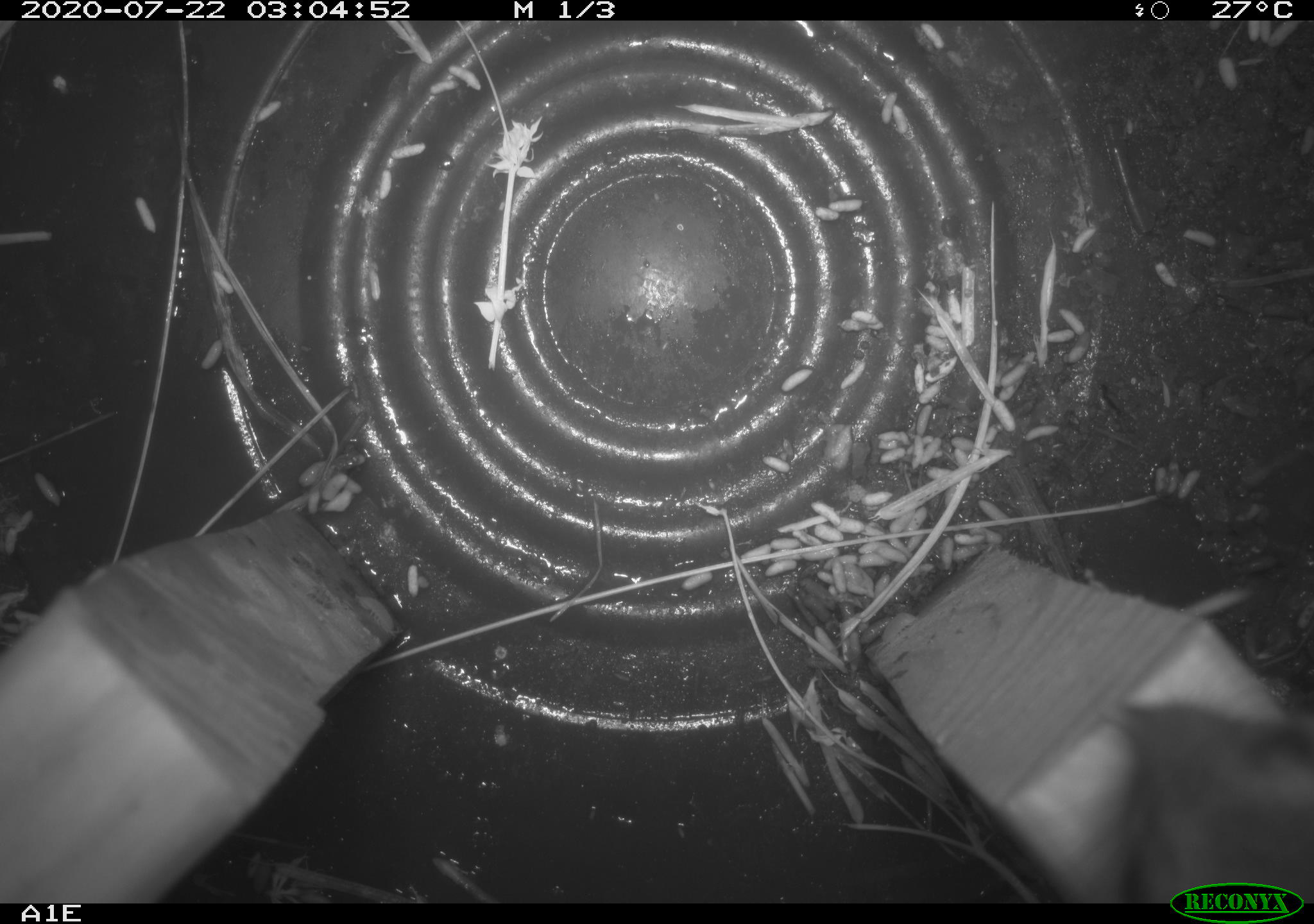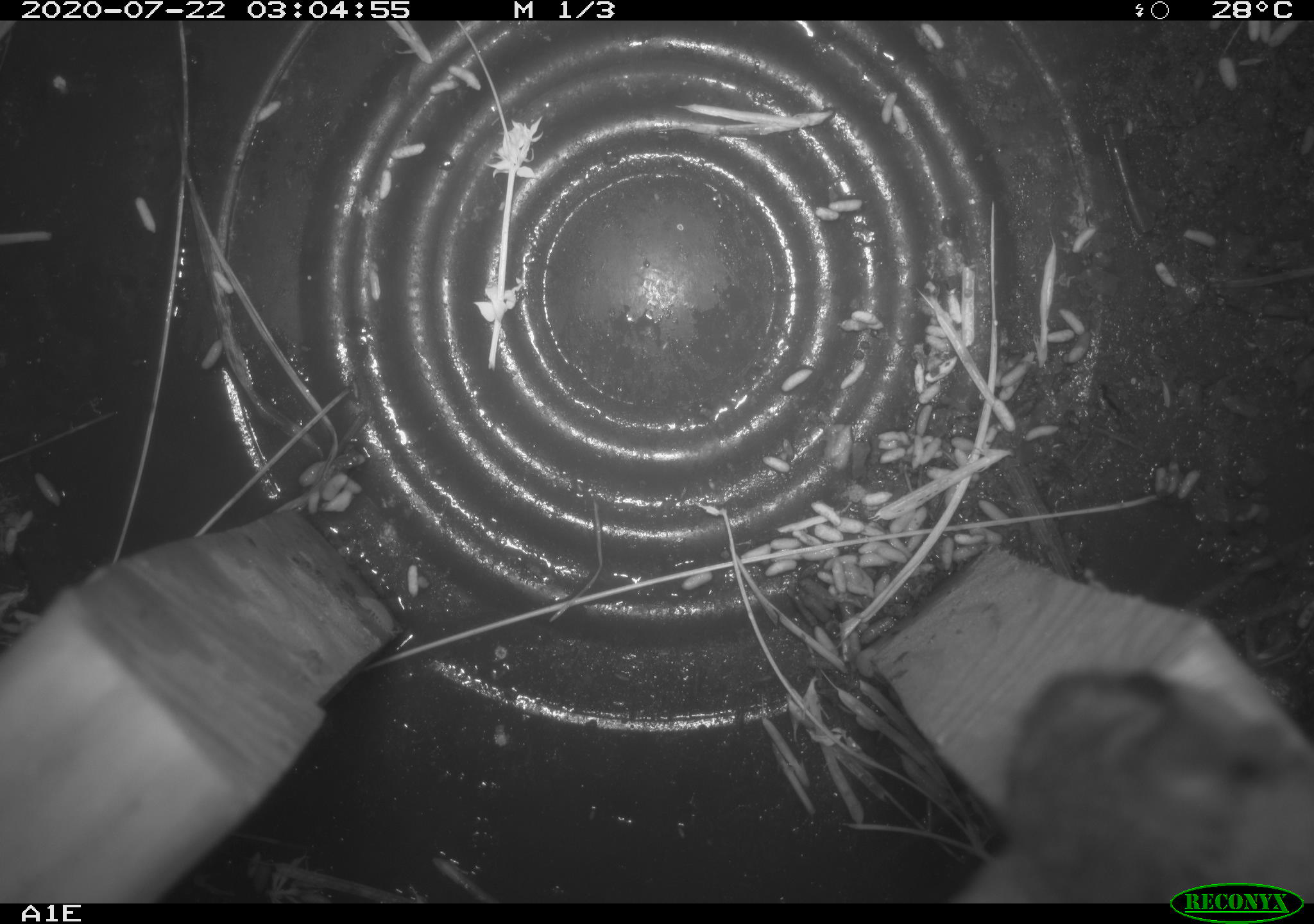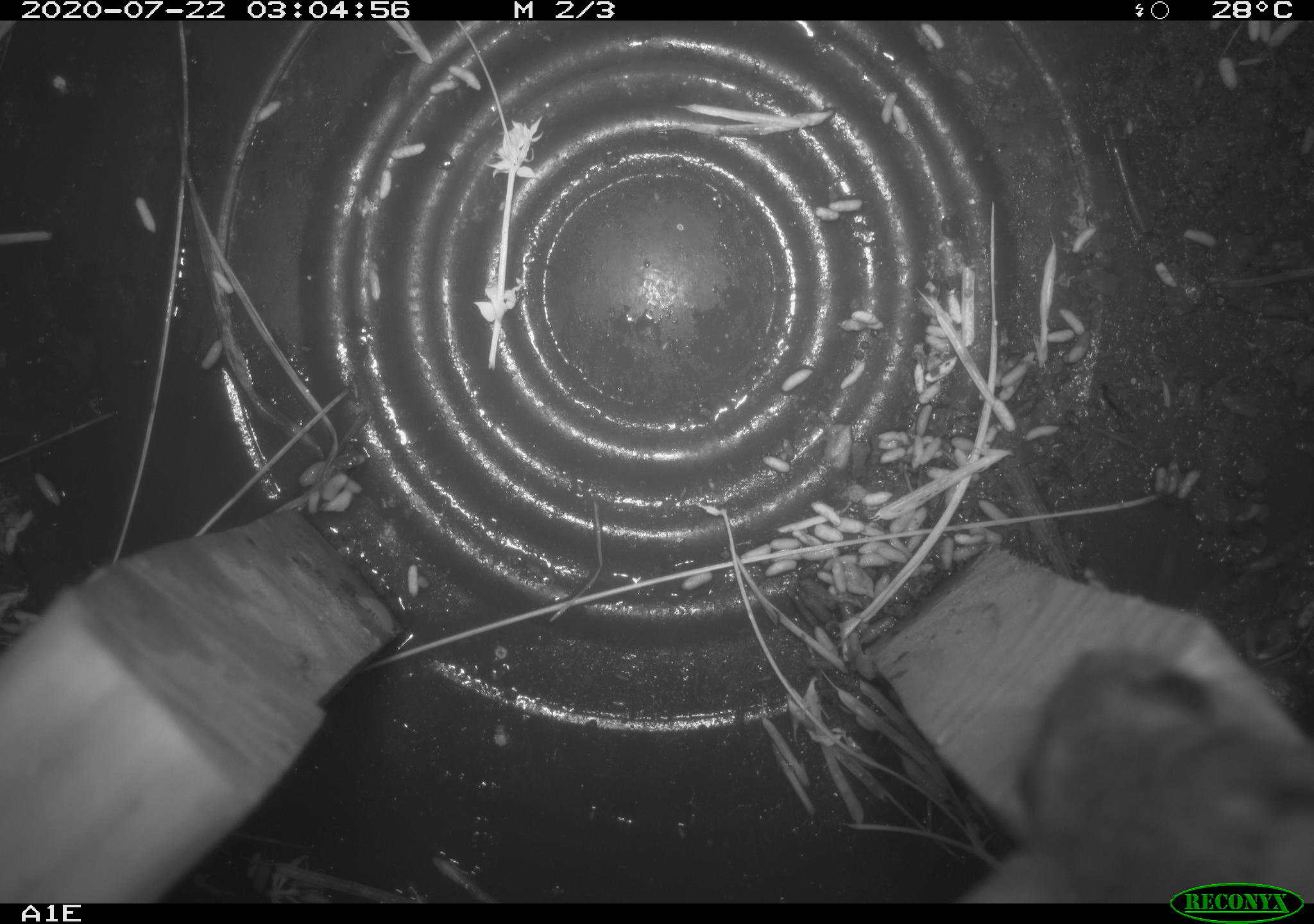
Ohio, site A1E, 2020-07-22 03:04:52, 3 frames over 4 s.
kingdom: Animalia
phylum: Chordata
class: Mammalia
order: Rodentia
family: Cricetidae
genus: Peromyscus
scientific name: Peromyscus leucopus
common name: white-footed mouse